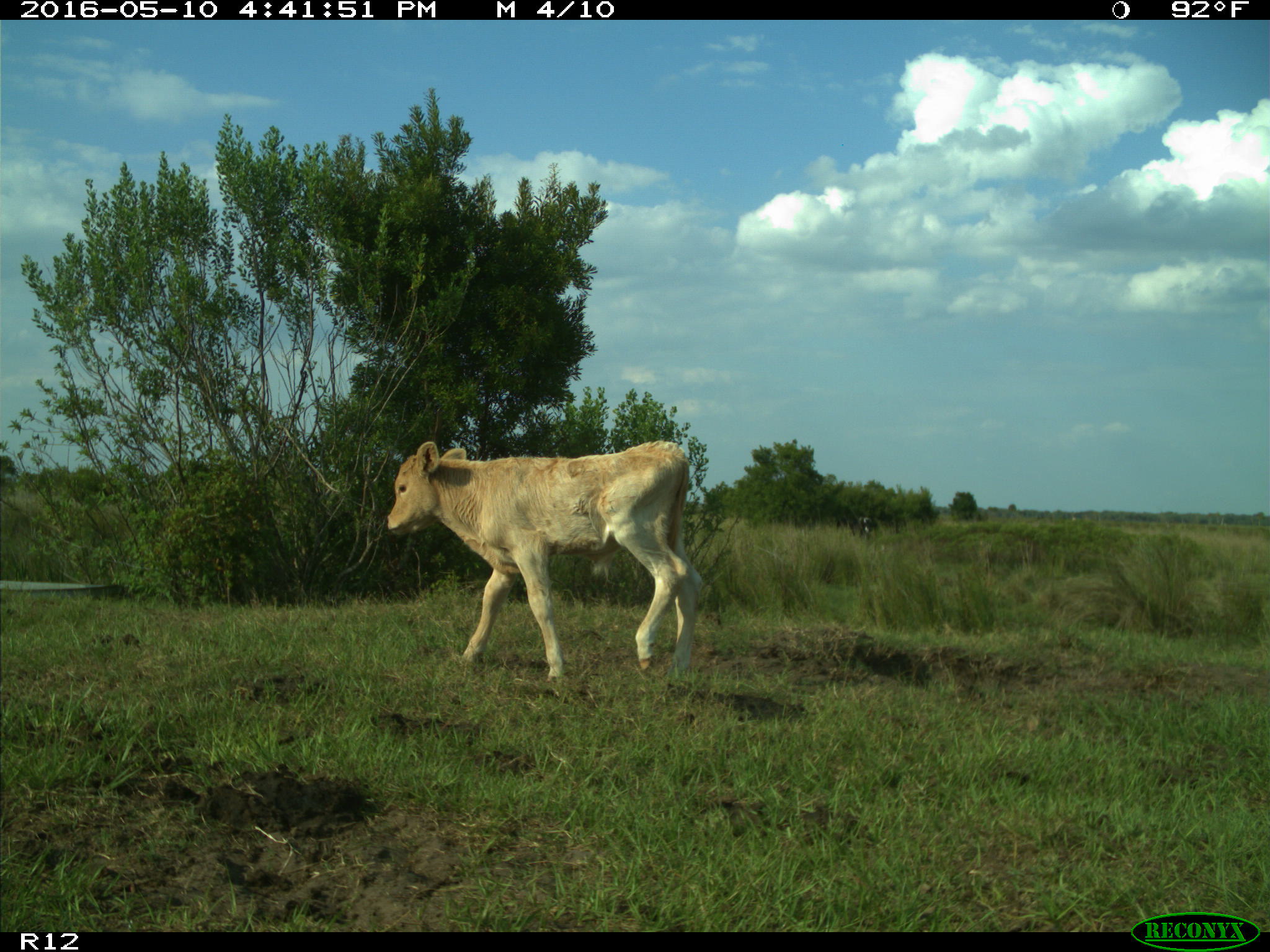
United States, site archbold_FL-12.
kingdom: Animalia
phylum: Chordata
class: Mammalia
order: Artiodactyla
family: Bovidae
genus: Bos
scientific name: Bos taurus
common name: domestic cow